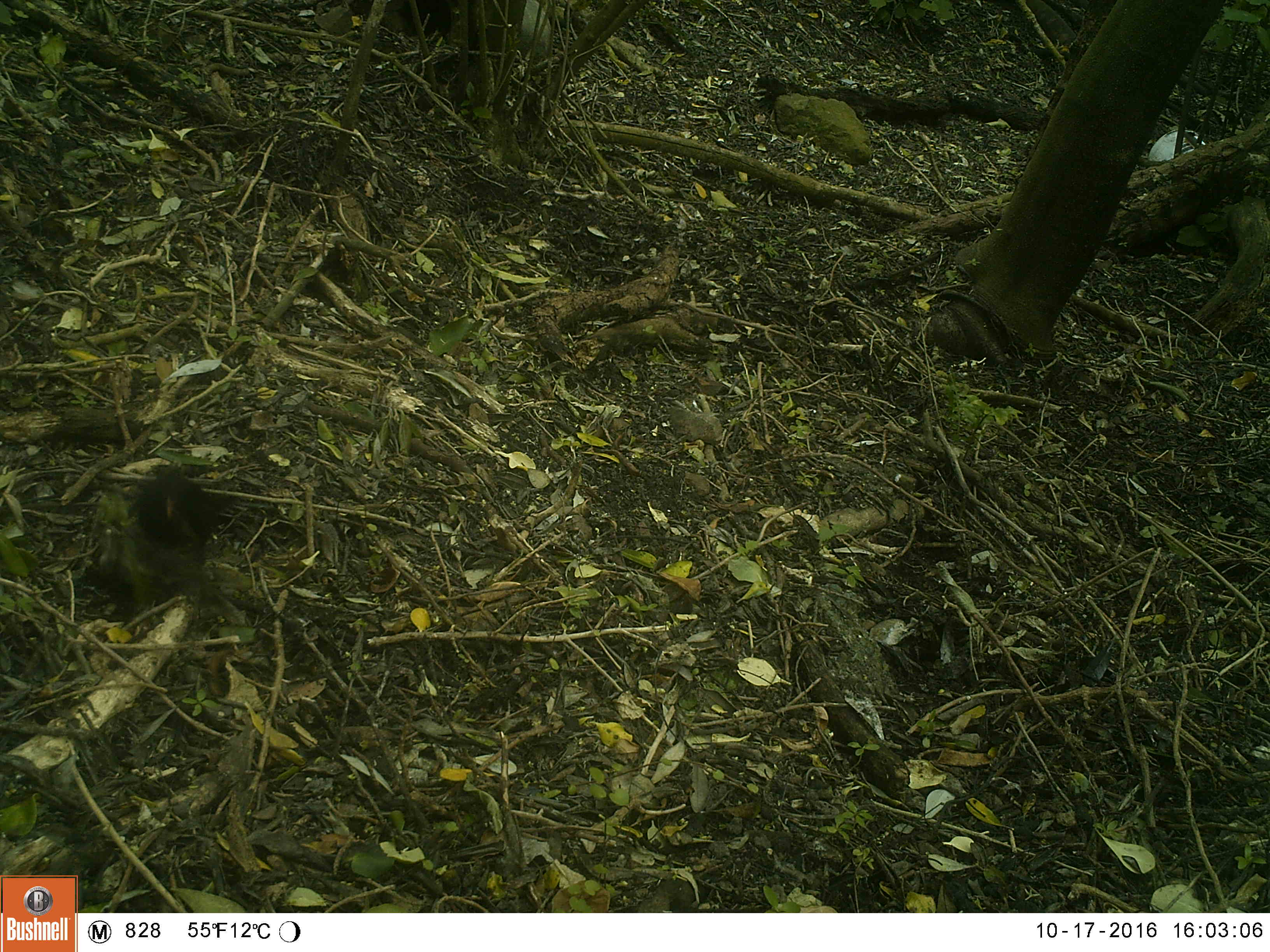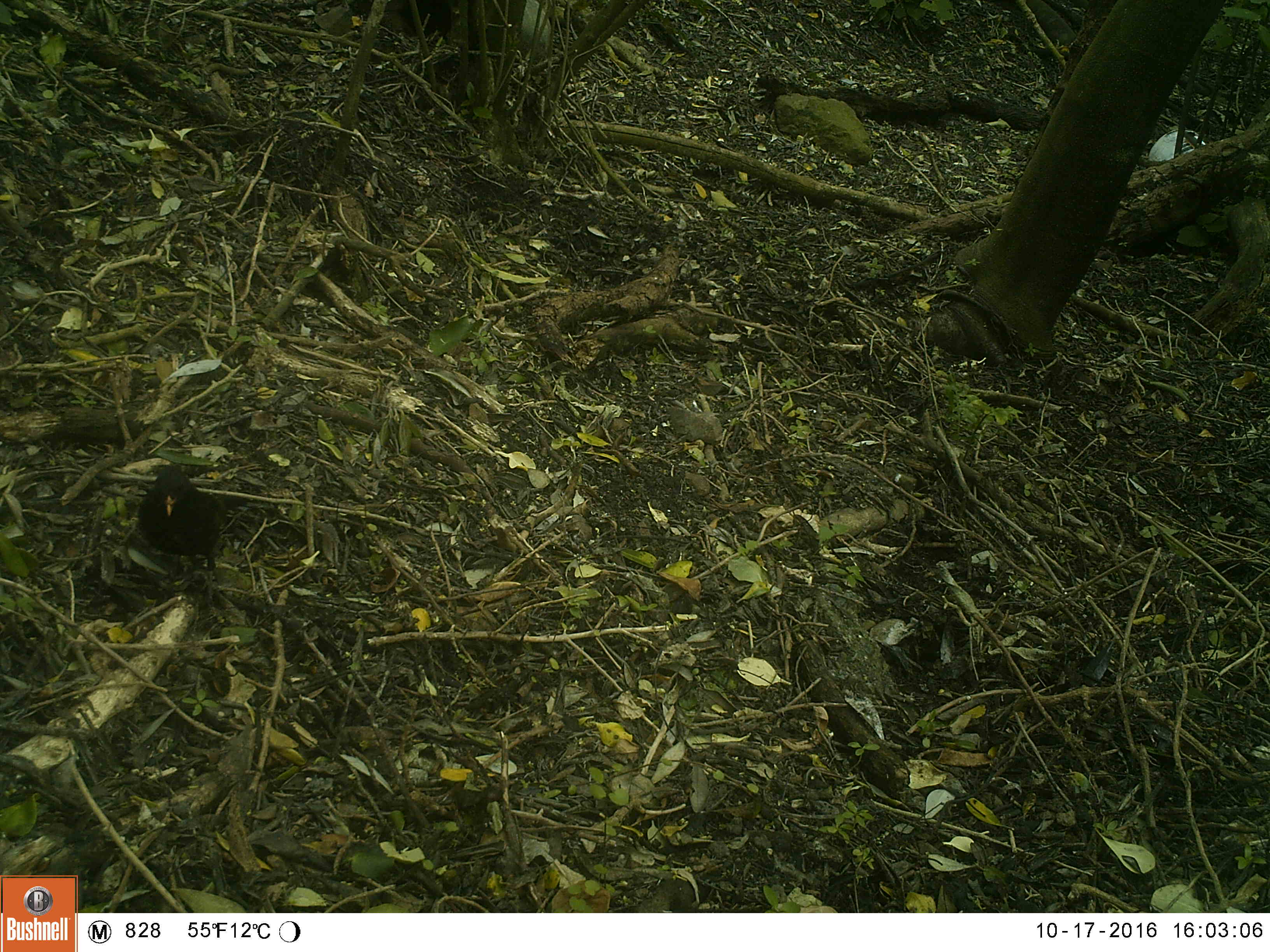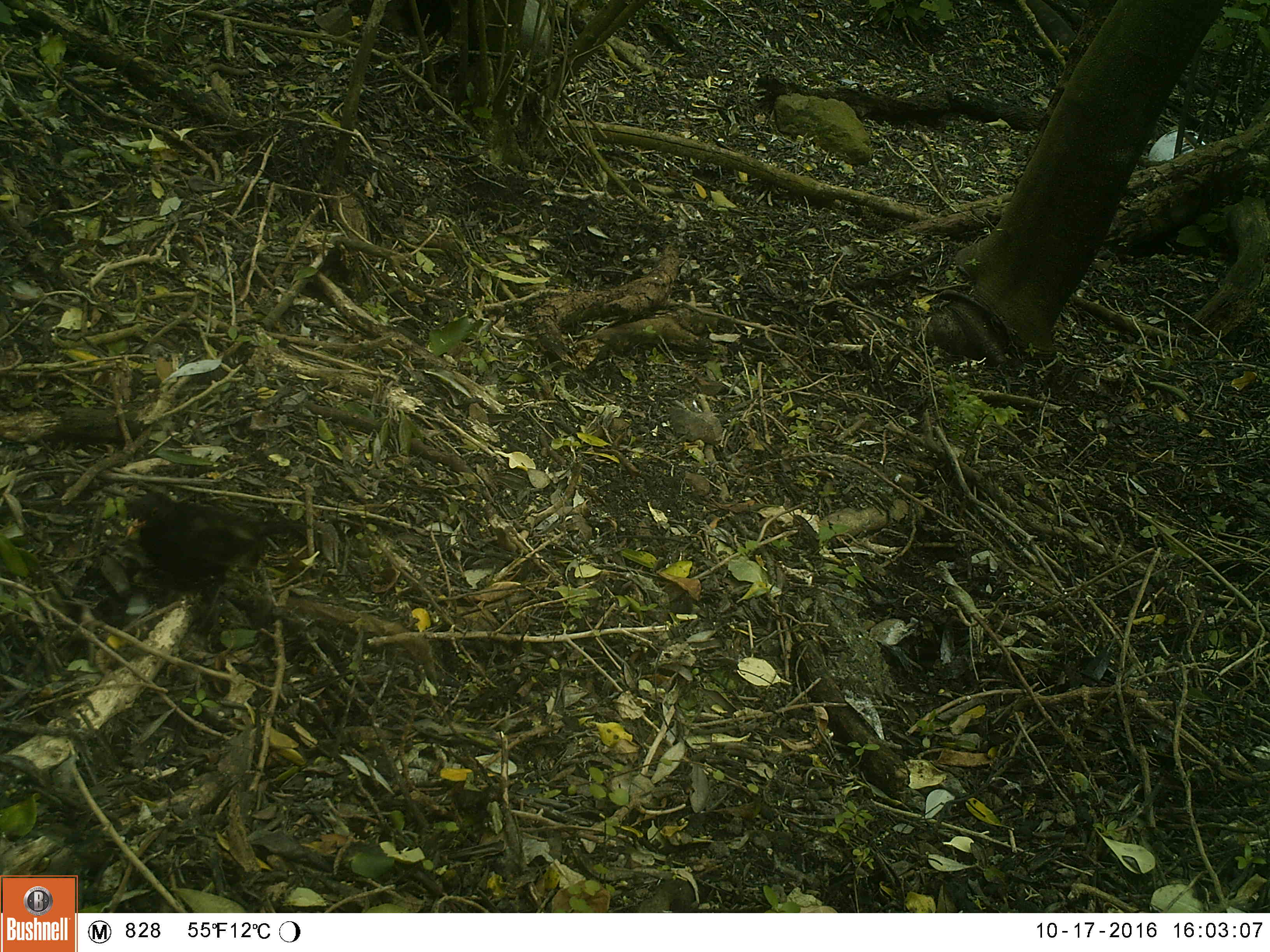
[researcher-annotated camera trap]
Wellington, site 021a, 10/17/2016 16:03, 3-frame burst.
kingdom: Animalia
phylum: Chordata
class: Aves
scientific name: Aves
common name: bird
Bird (Aves).